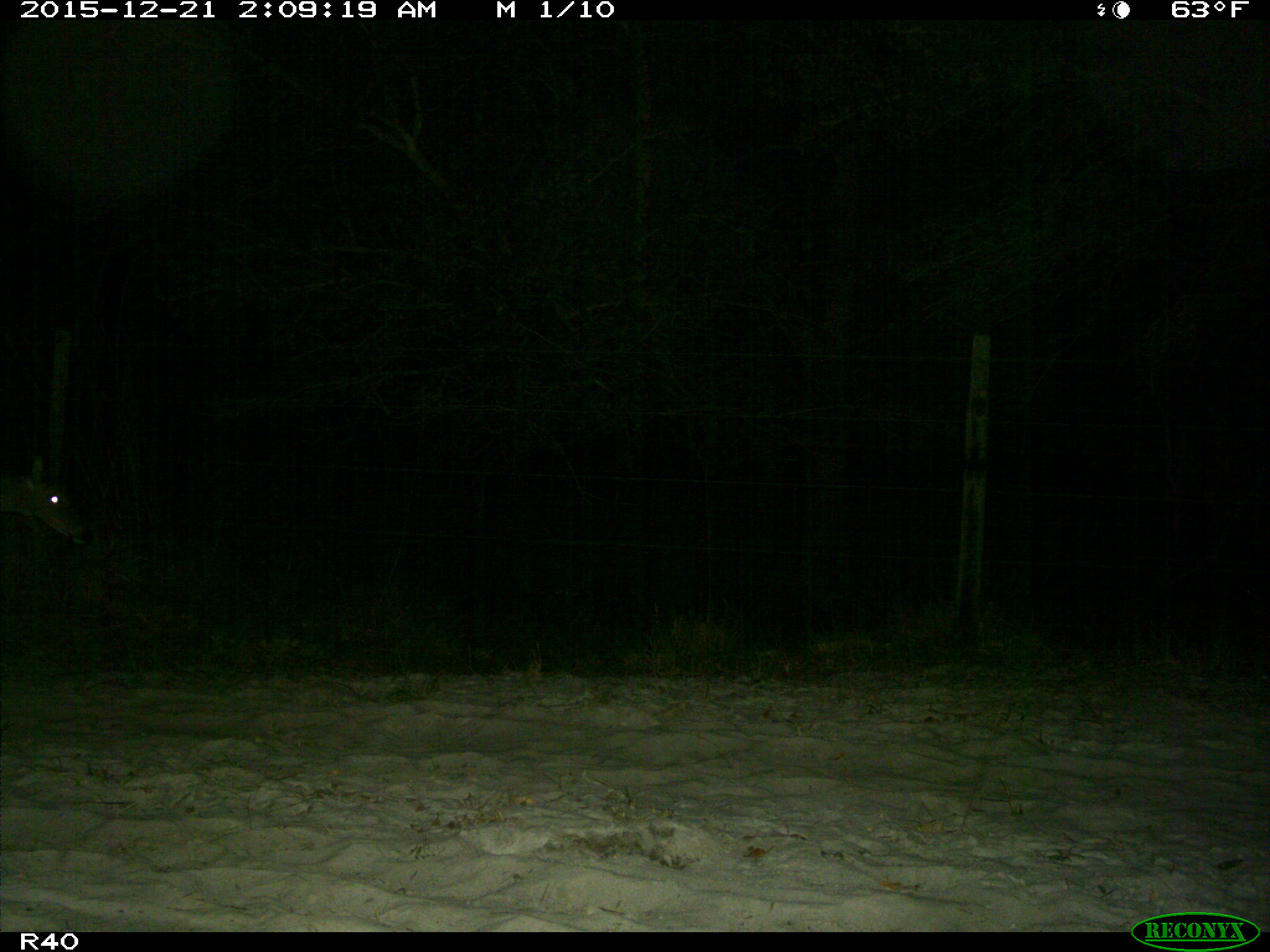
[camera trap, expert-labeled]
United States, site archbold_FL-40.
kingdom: Animalia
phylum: Chordata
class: Mammalia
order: Artiodactyla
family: Cervidae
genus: Odocoileus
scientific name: Odocoileus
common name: deer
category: unidentified deer